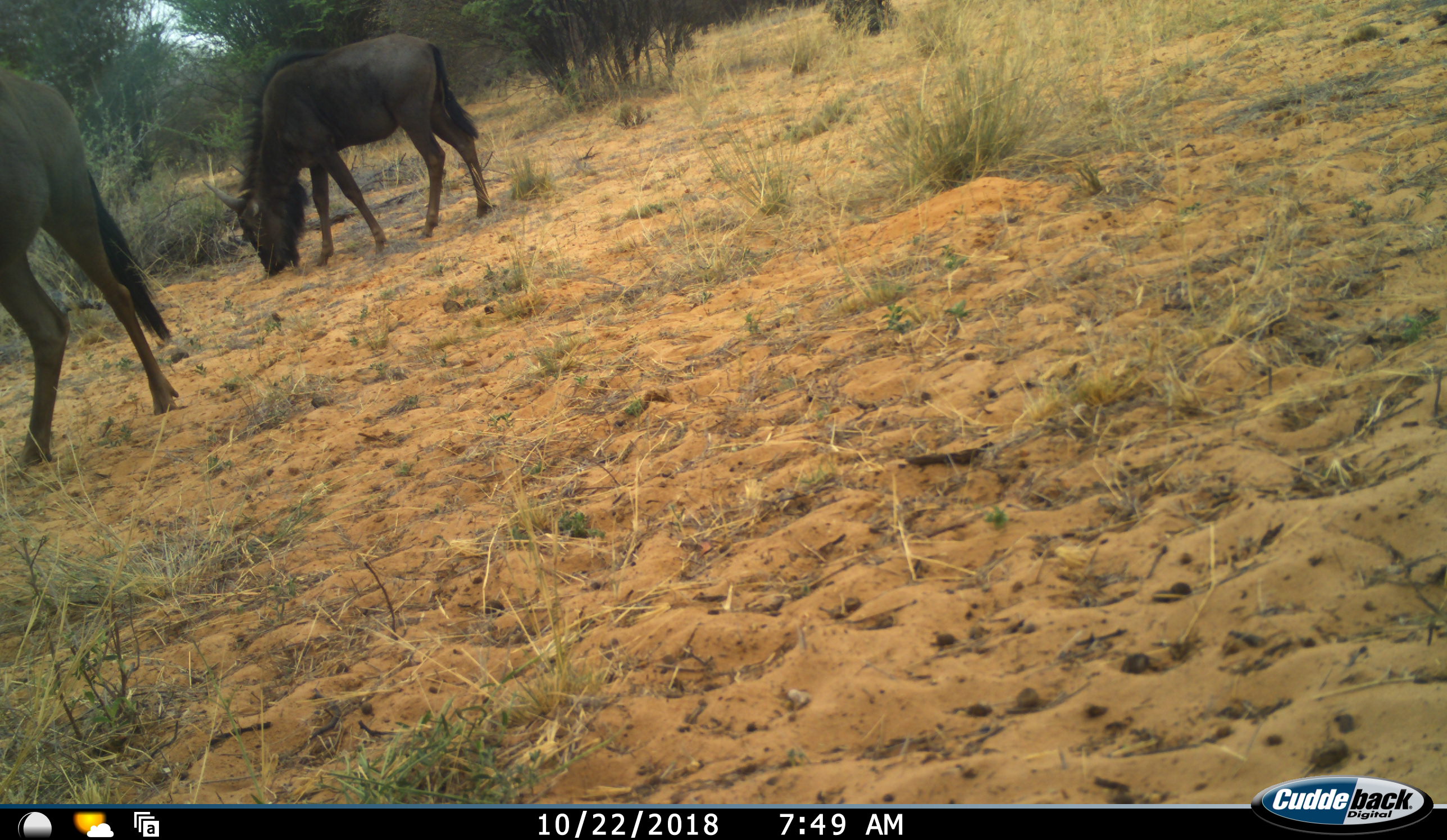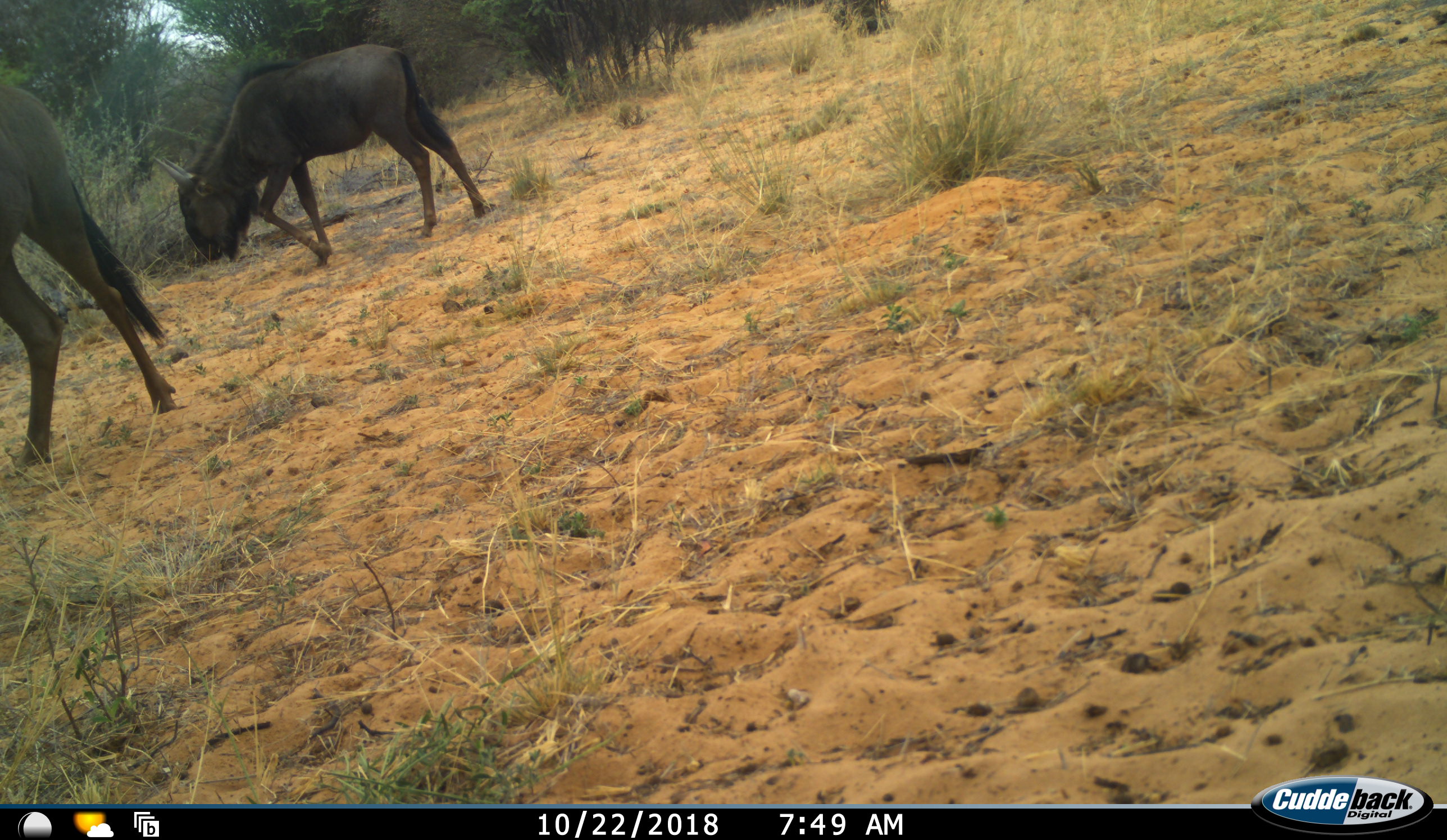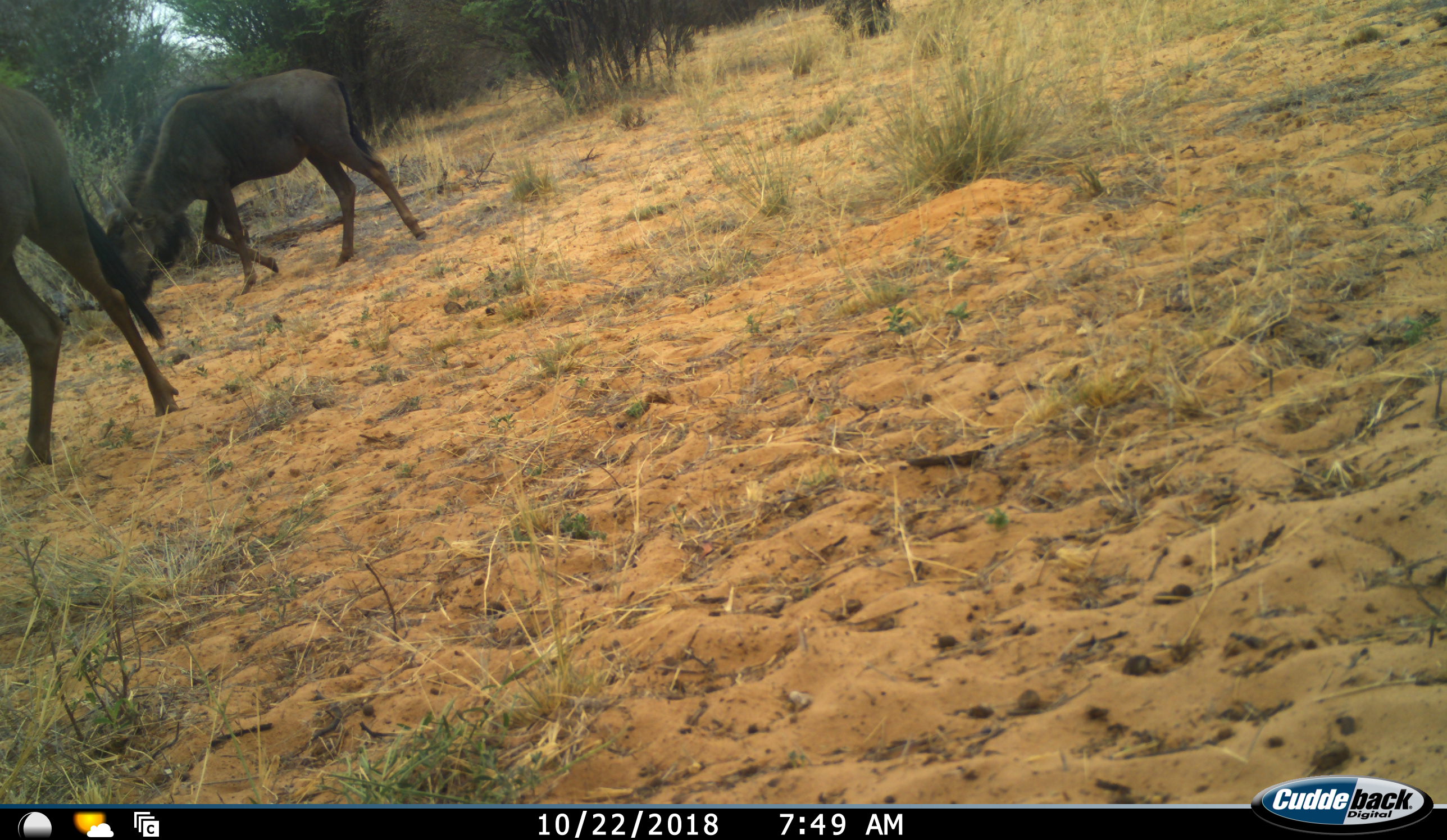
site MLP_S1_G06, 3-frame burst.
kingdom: Animalia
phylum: Chordata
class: Mammalia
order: Artiodactyla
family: Bovidae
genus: Connochaetes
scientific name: Connochaetes taurinus taurinus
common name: blue wildebeest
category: wildebeestblue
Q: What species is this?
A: Wildebeestblue (blue wildebeest) (Connochaetes taurinus taurinus).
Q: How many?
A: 2.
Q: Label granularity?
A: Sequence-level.